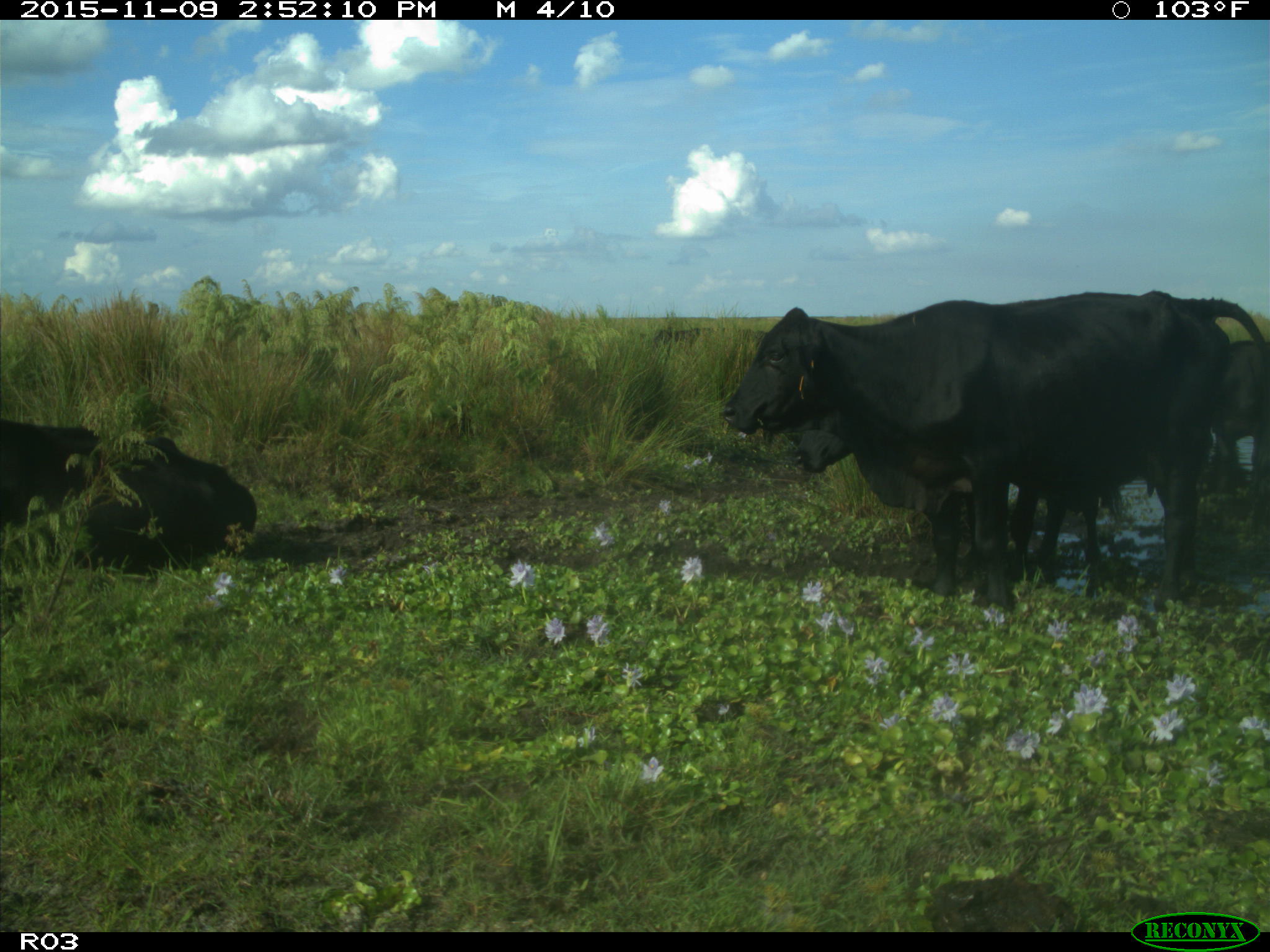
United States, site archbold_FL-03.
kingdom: Animalia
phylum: Chordata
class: Mammalia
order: Artiodactyla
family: Bovidae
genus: Bos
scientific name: Bos taurus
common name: domestic cow